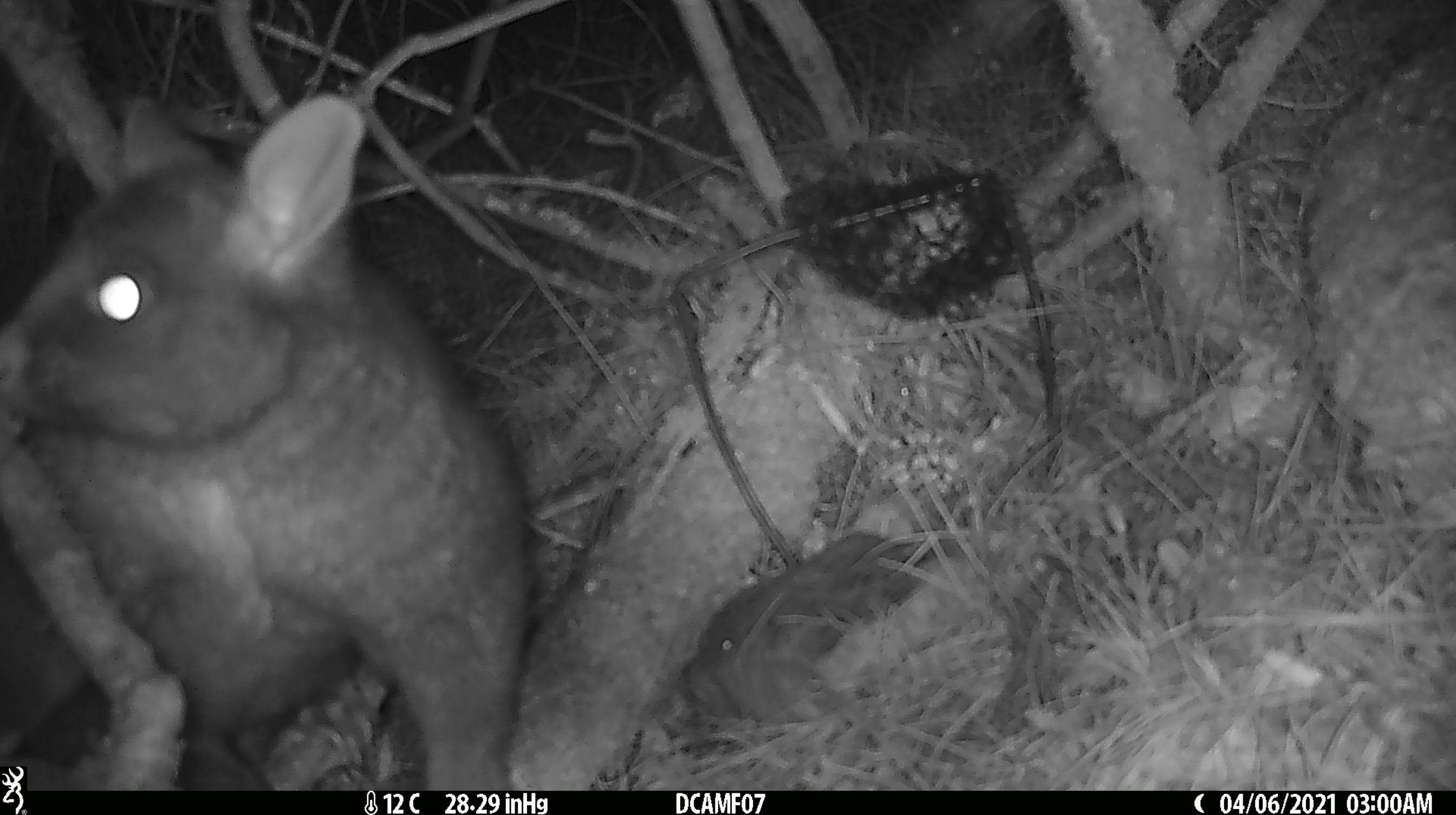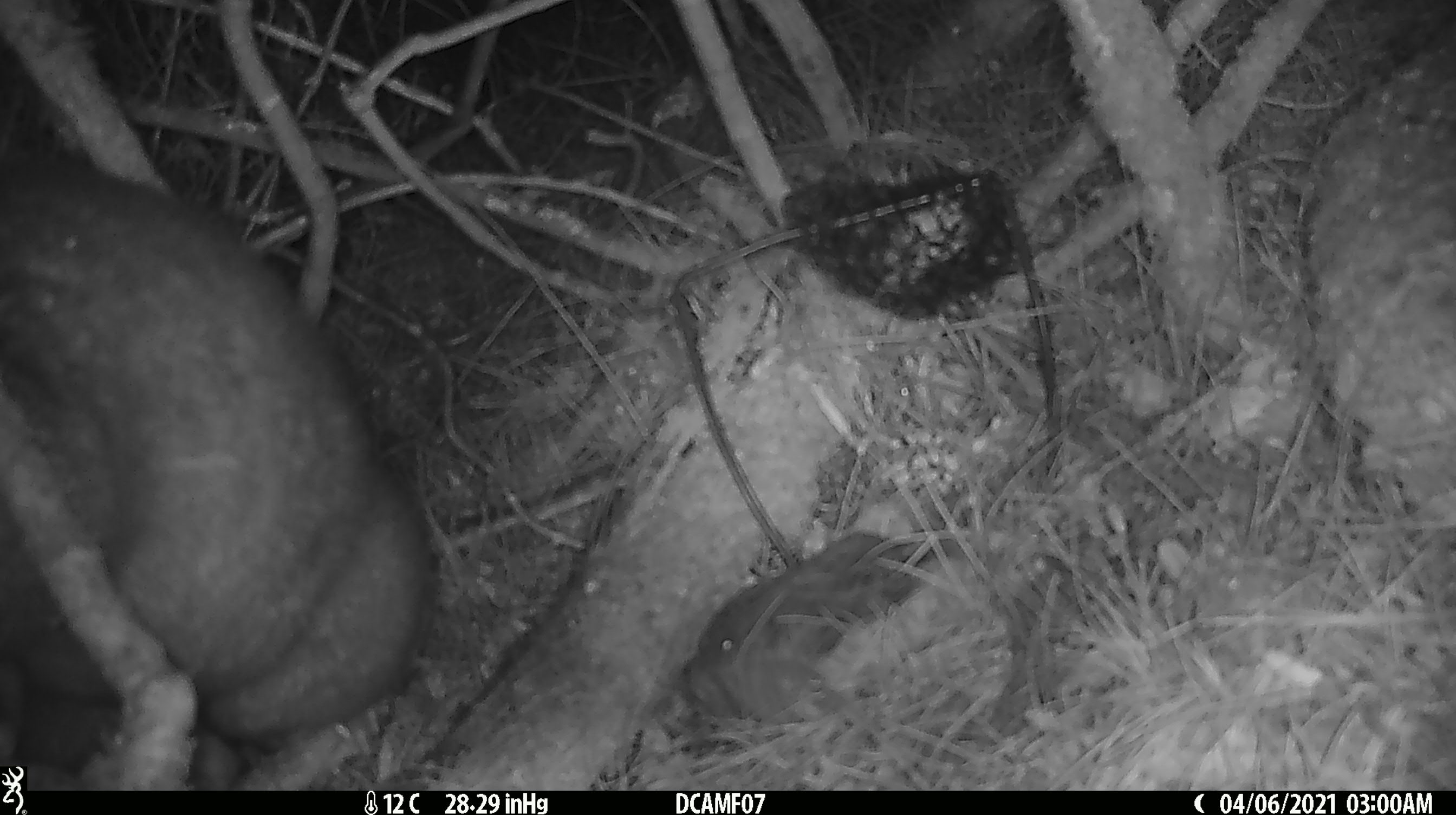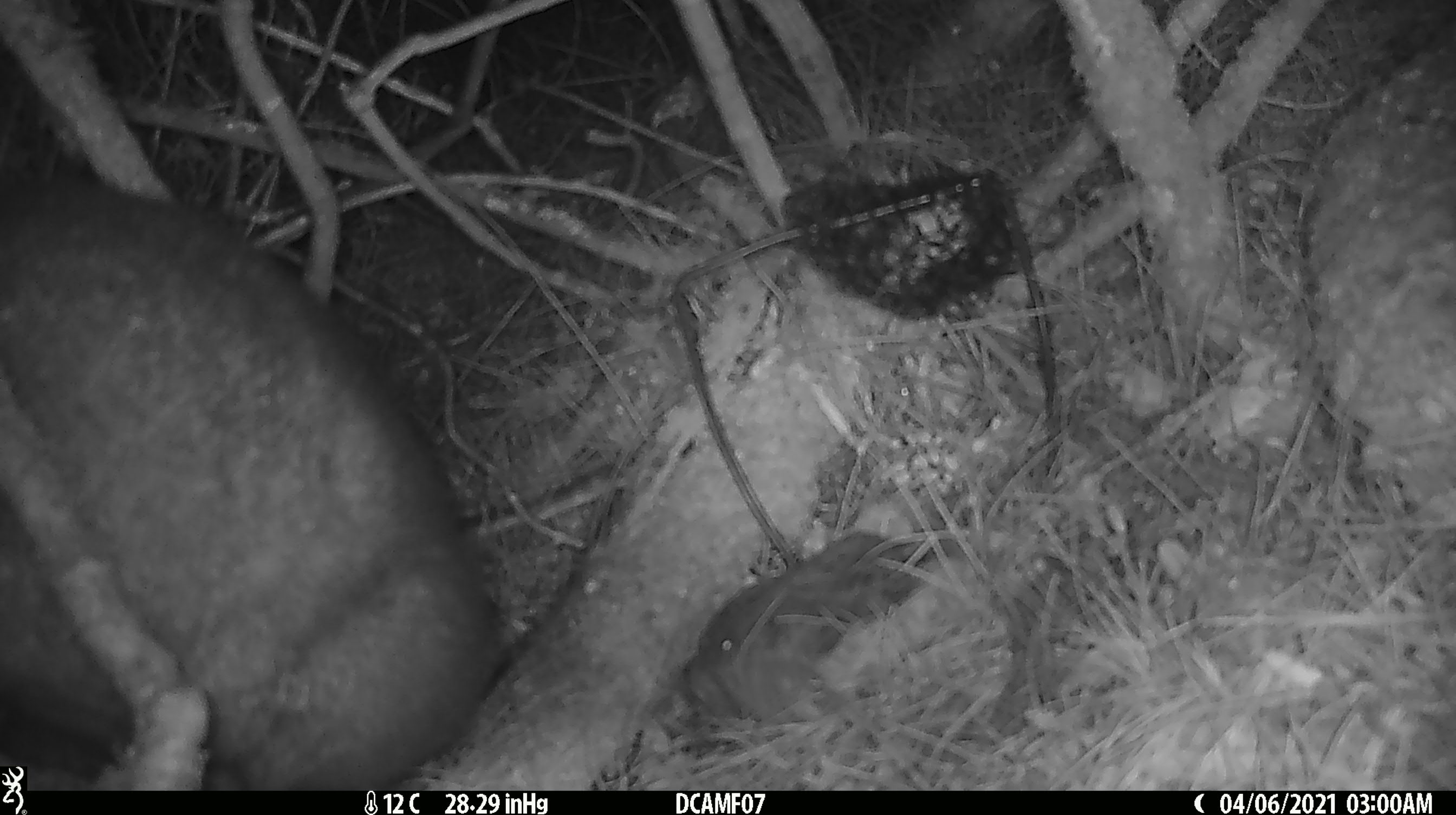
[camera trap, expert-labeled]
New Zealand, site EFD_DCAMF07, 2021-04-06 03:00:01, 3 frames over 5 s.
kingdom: Animalia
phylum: Chordata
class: Mammalia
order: Diprotodontia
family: Phalangeridae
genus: Trichosurus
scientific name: Trichosurus vulpecula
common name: common brushtail possum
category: possum